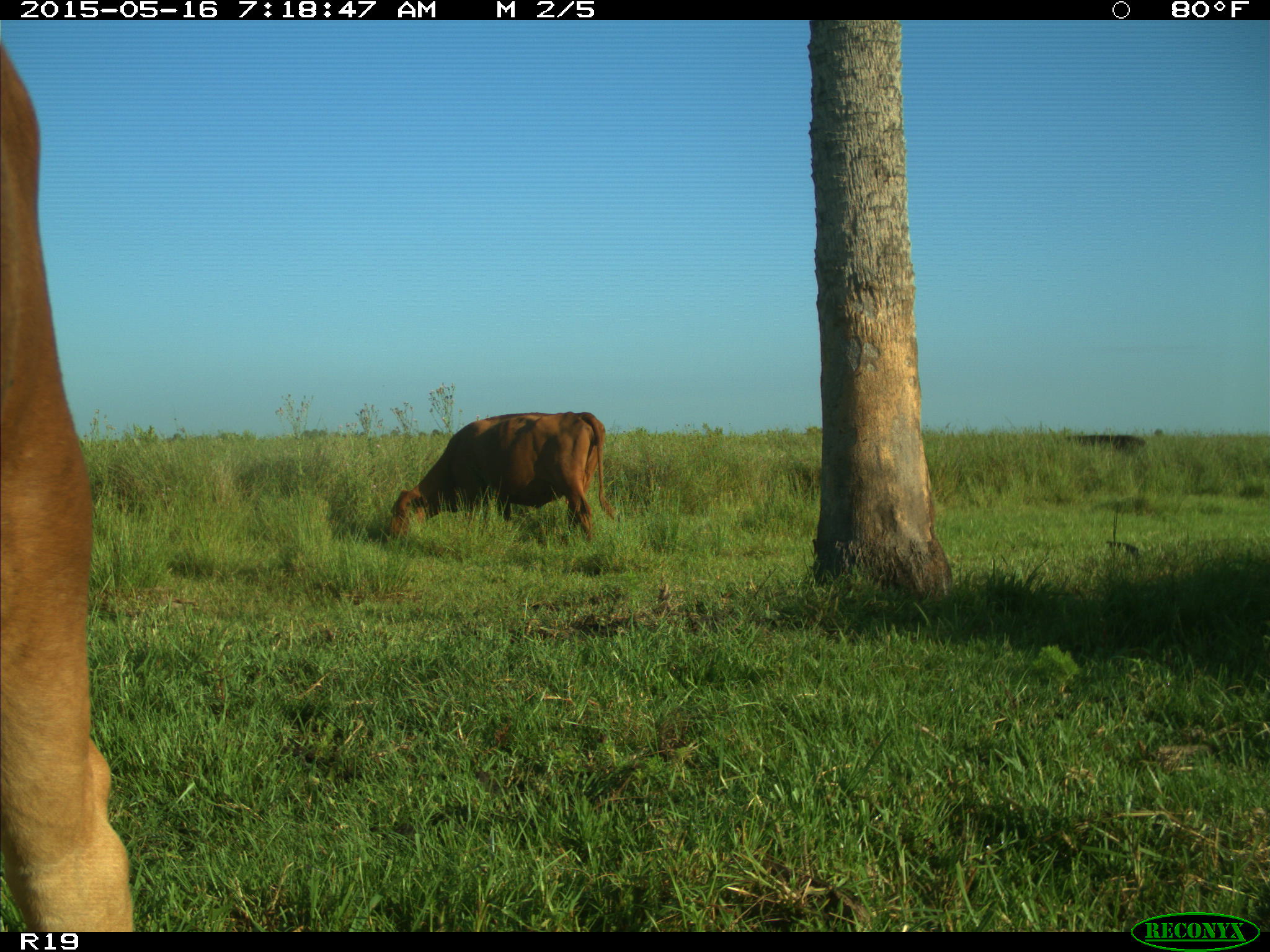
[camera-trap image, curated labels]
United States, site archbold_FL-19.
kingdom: Animalia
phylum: Chordata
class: Mammalia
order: Artiodactyla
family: Bovidae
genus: Bos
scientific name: Bos taurus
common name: domestic cow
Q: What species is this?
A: Bos taurus (domestic cow).